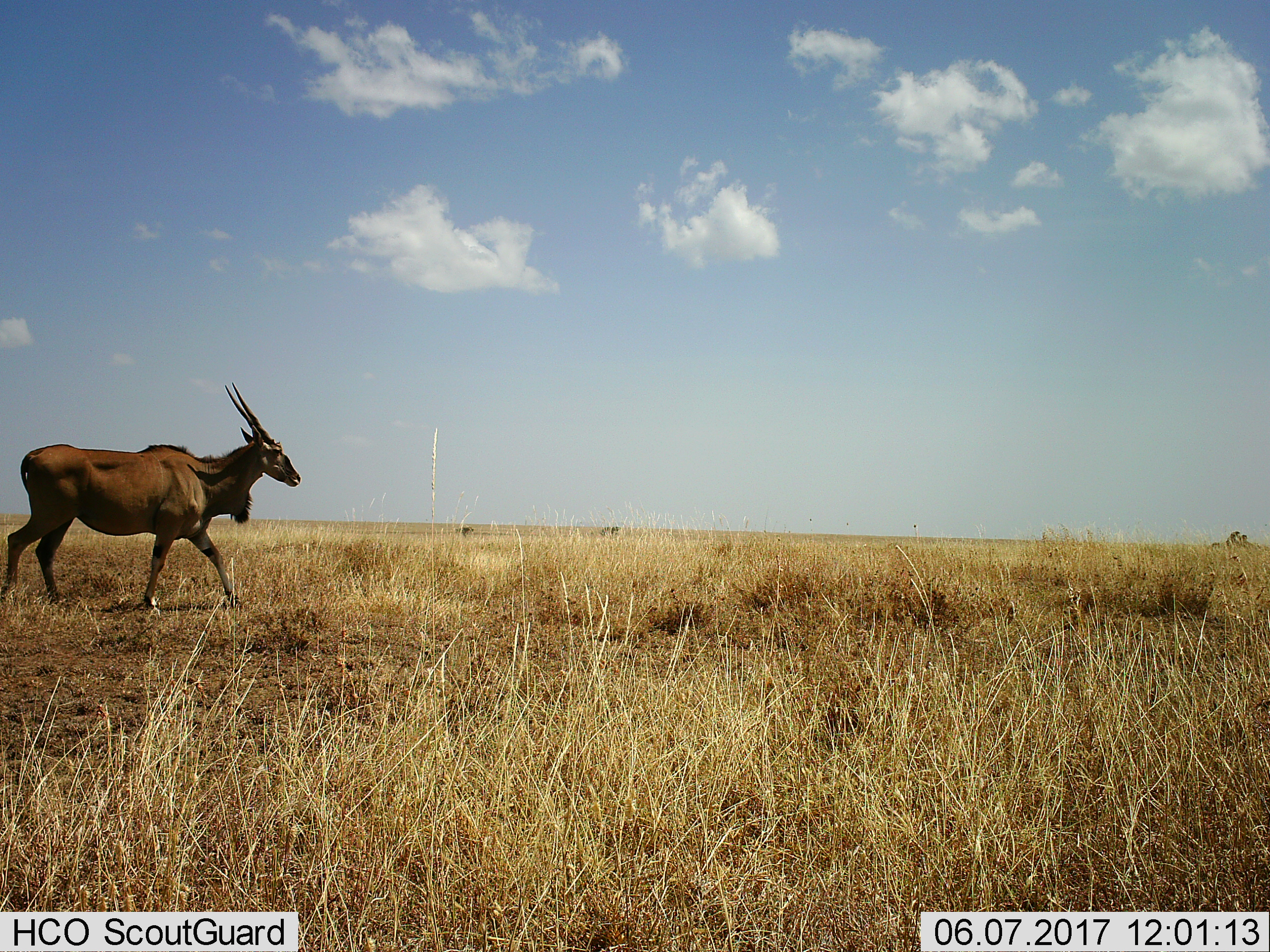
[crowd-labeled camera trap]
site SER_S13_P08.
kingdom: Animalia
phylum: Chordata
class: Mammalia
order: Artiodactyla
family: Bovidae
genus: Tragelaphus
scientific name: Tragelaphus oryx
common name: eland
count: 1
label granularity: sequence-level